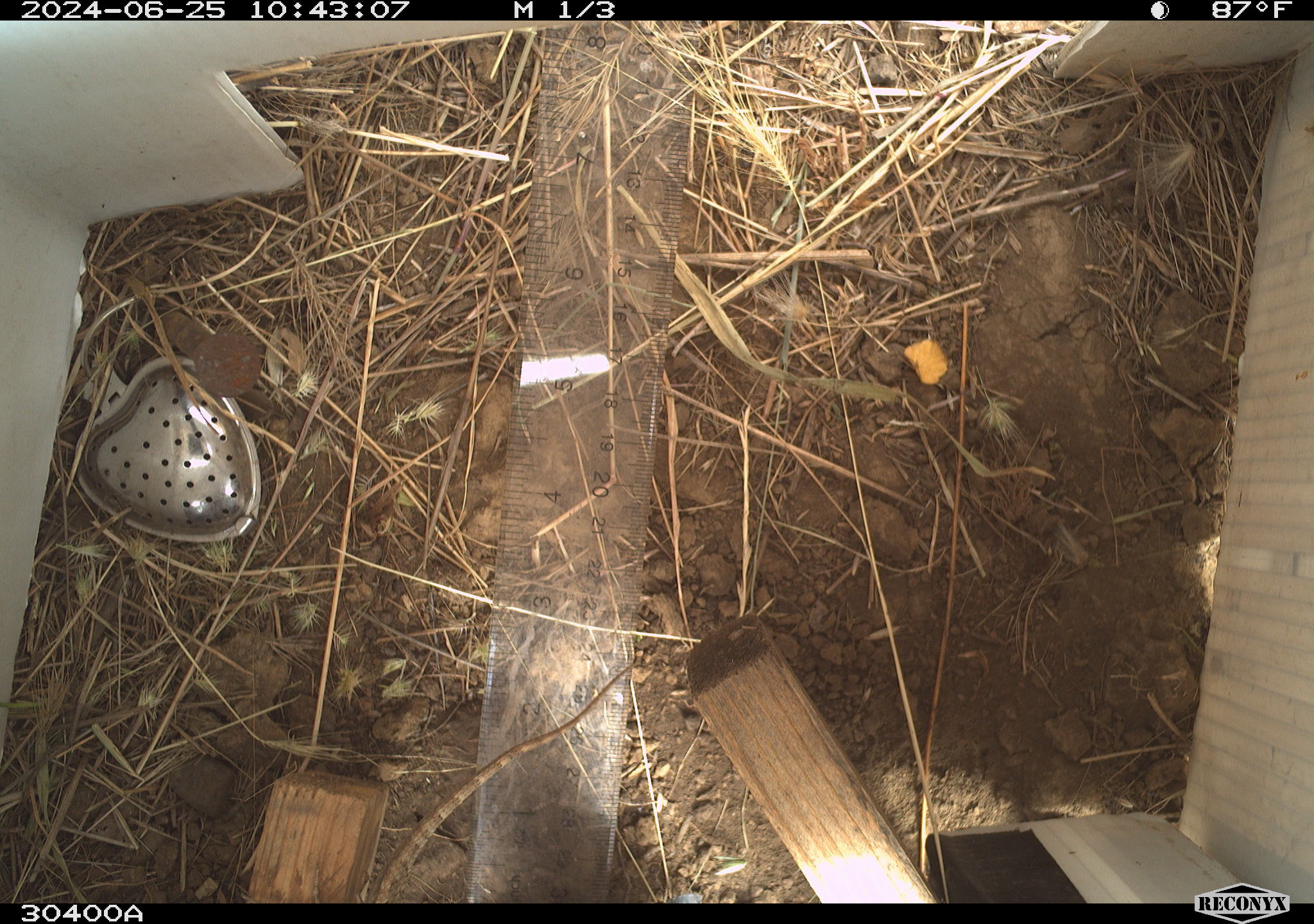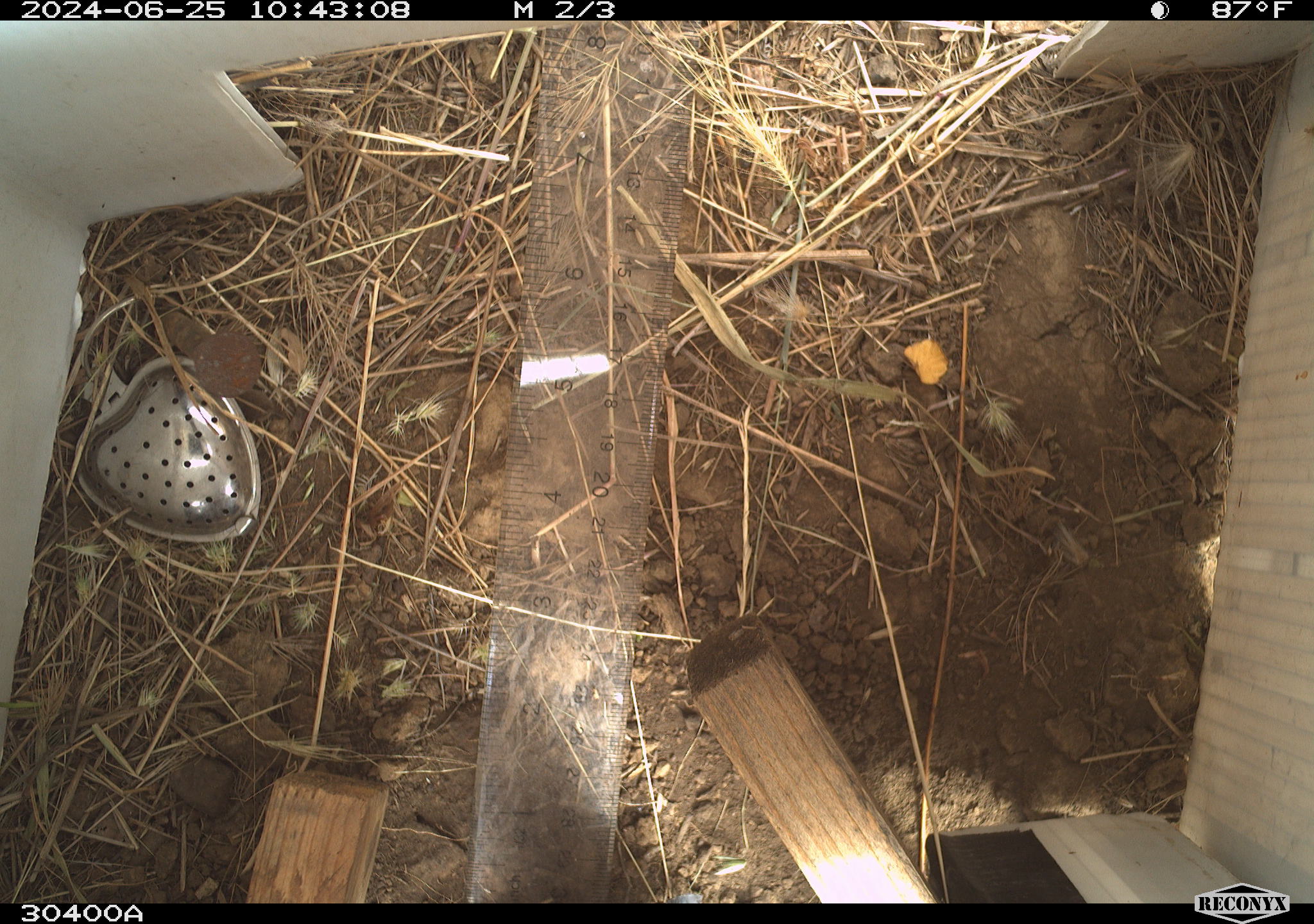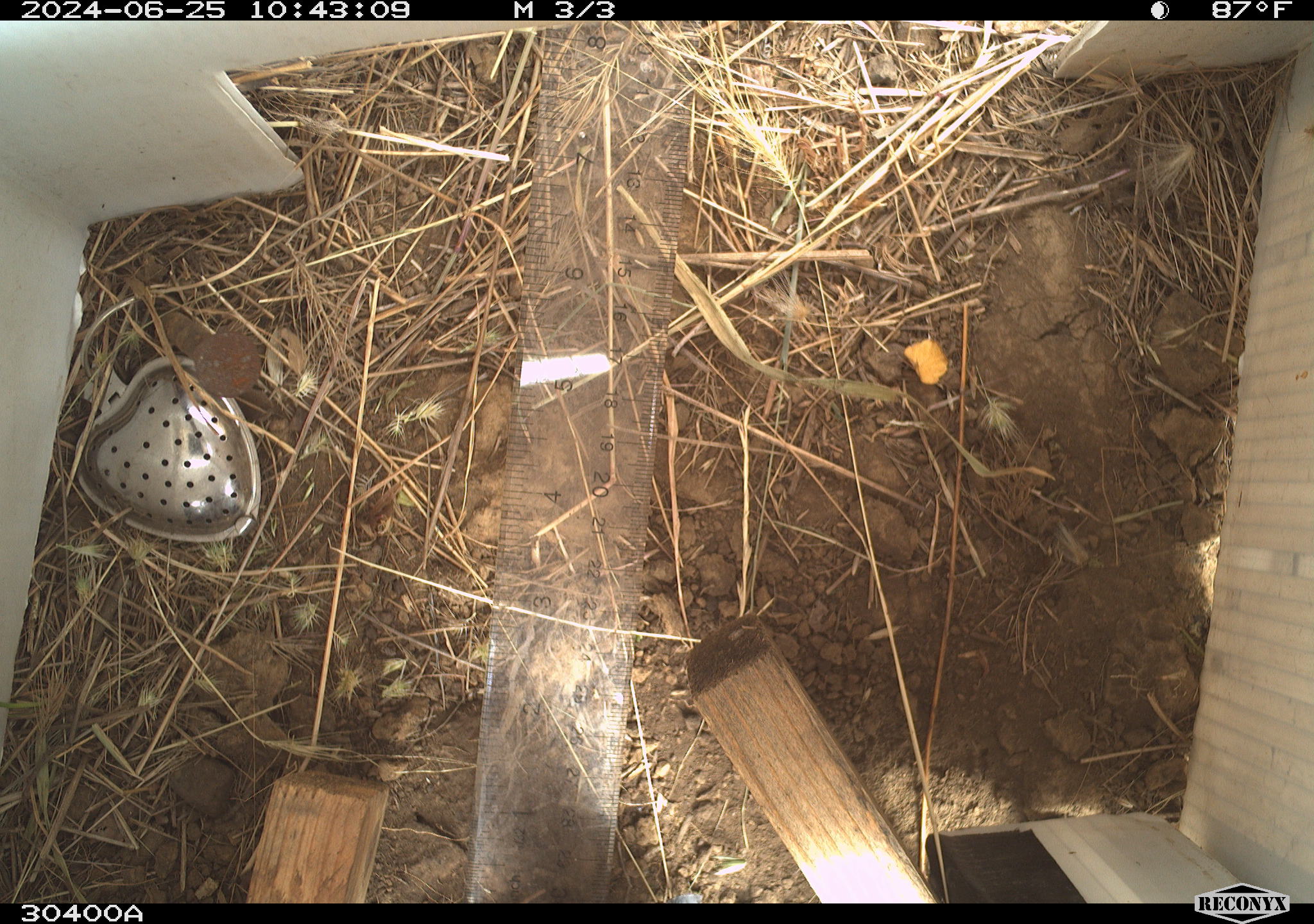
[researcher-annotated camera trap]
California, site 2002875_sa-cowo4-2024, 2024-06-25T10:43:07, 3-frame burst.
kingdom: Animalia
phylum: Chordata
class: Reptilia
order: Squamata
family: Phrynosomatidae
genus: Sceloporus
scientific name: Sceloporus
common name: spiny lizards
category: sceloporus species